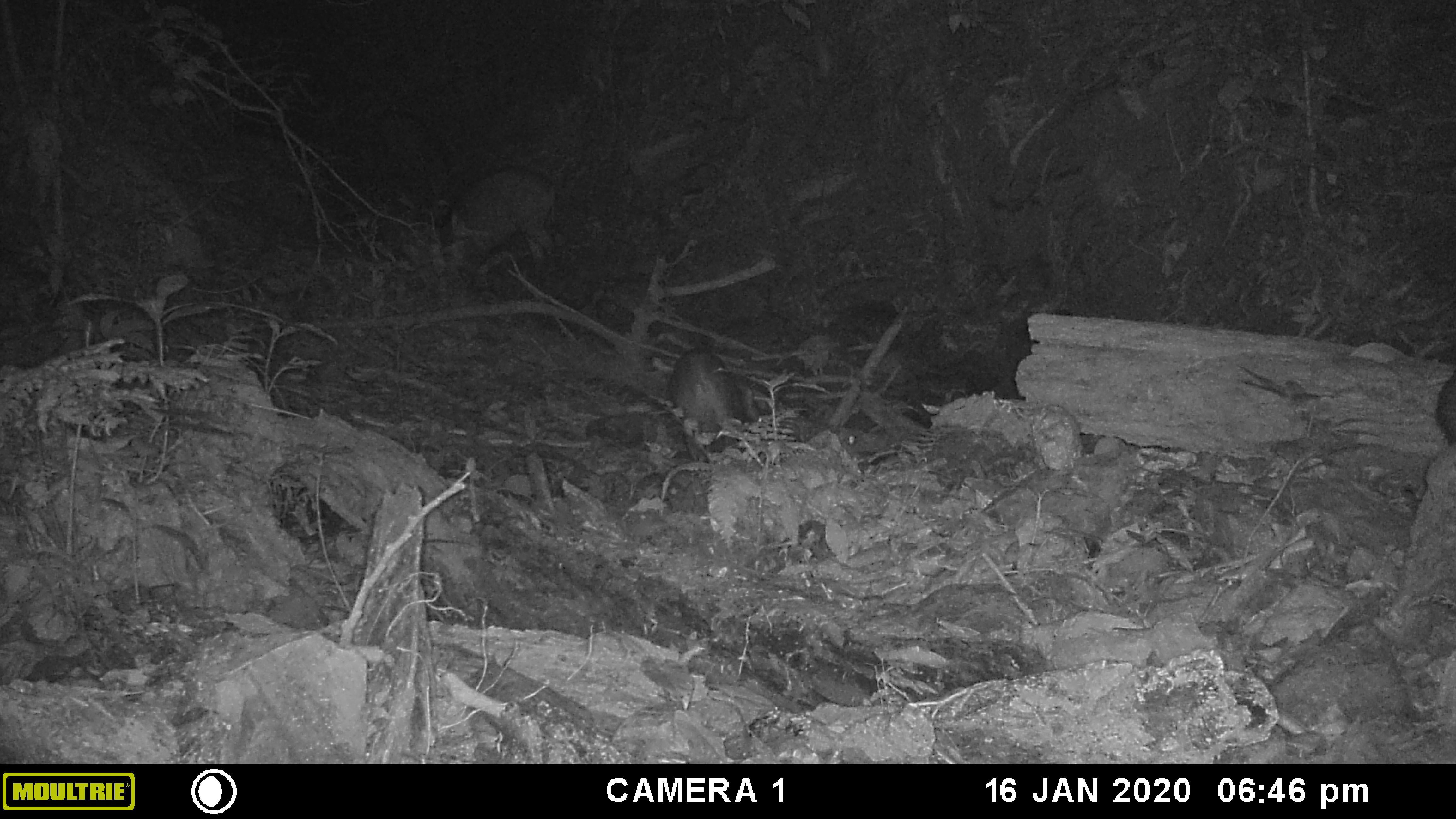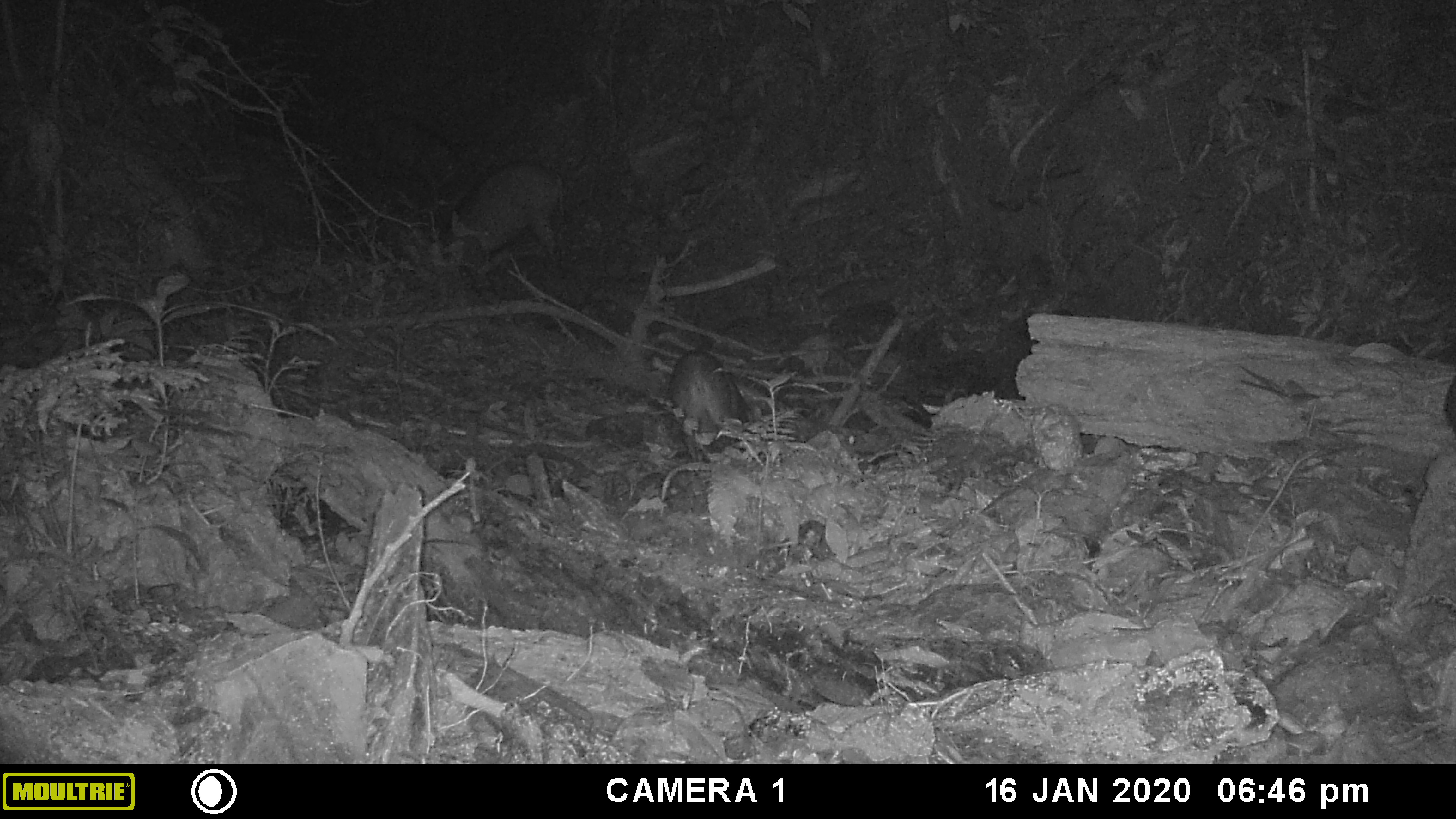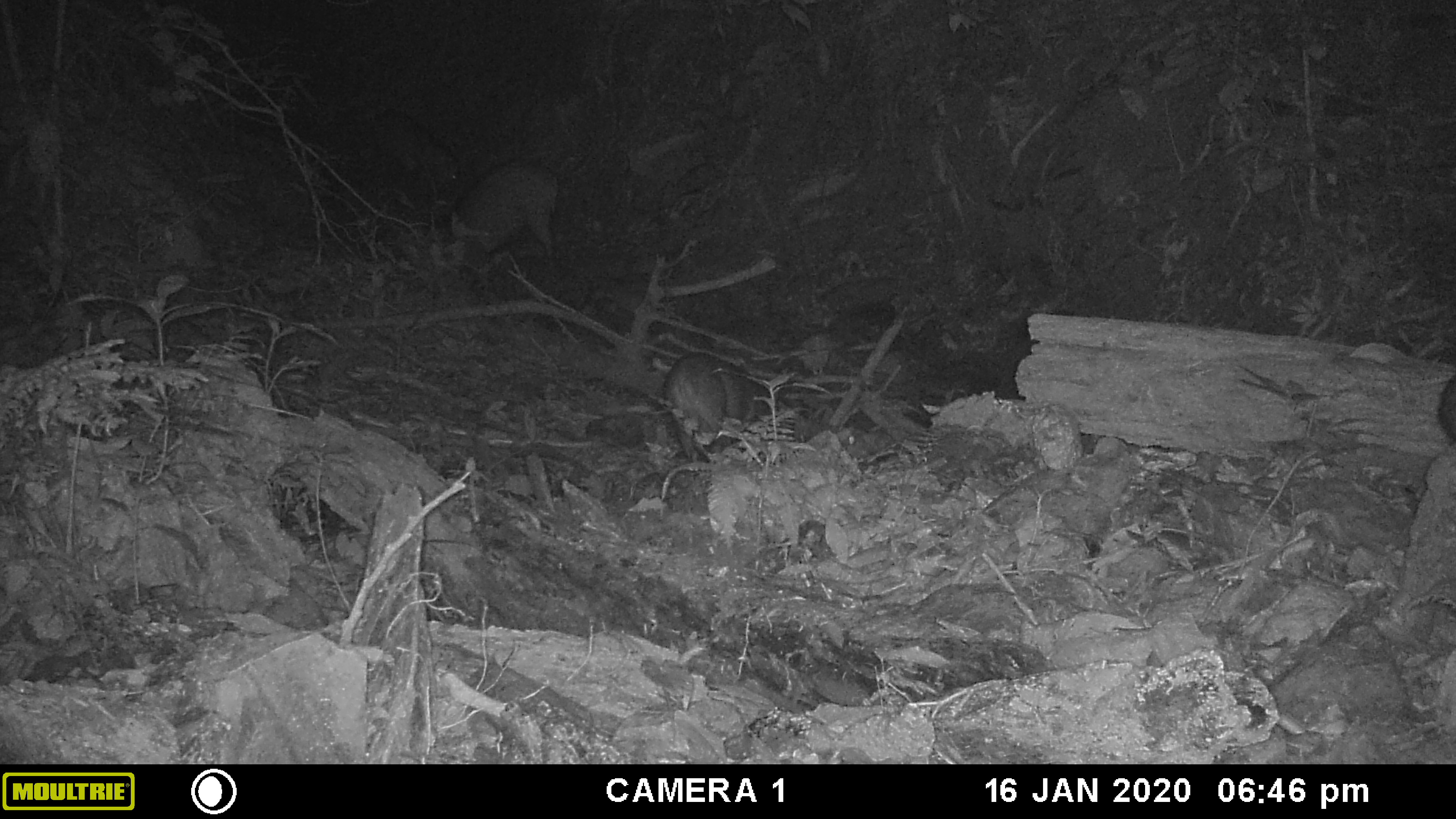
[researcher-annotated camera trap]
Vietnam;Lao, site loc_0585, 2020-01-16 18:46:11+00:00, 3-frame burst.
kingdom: Animalia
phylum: Chordata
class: Mammalia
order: Artiodactyla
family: Suidae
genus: Sus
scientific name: Sus scrofa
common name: eurasian wild pig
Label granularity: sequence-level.